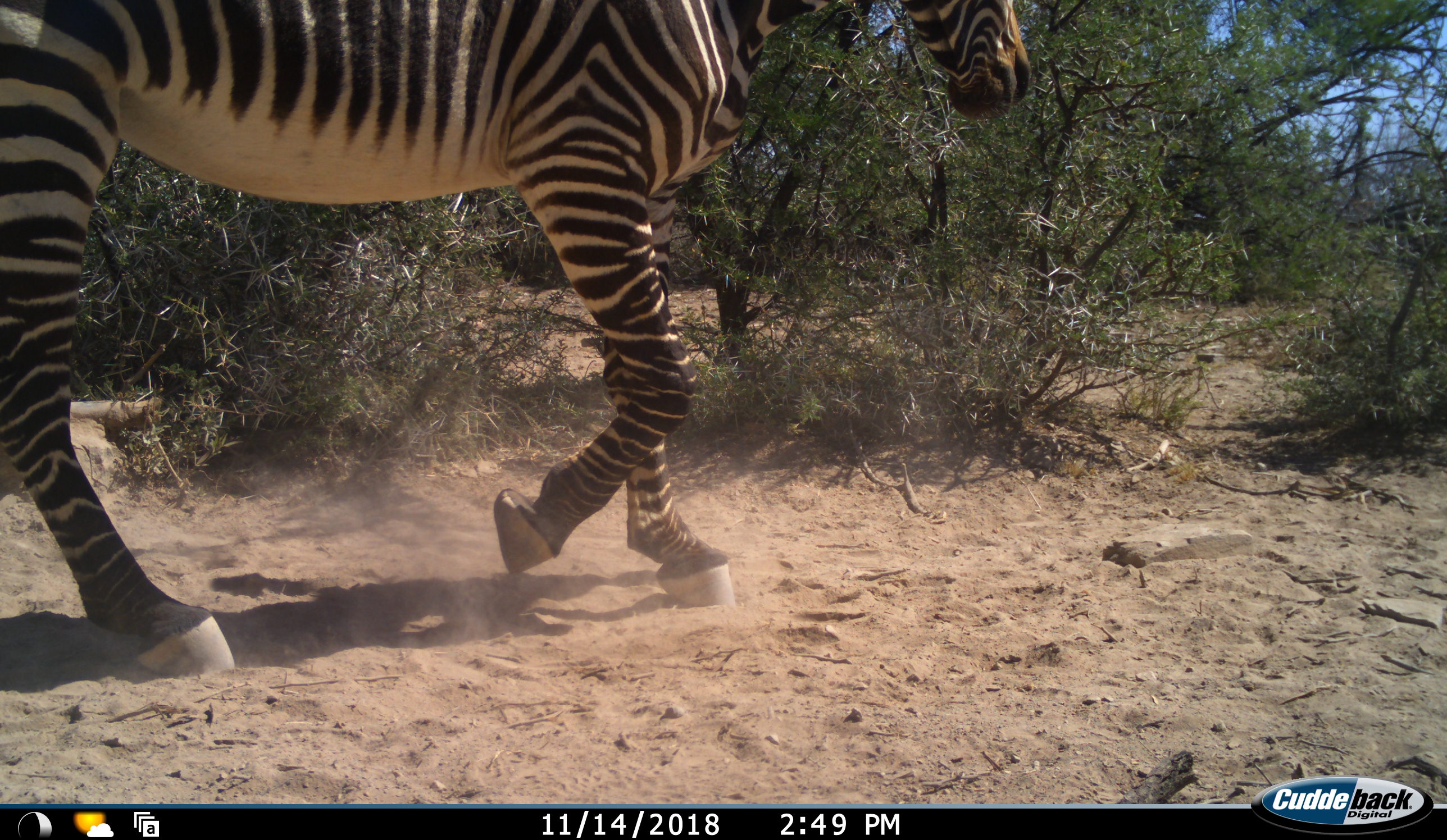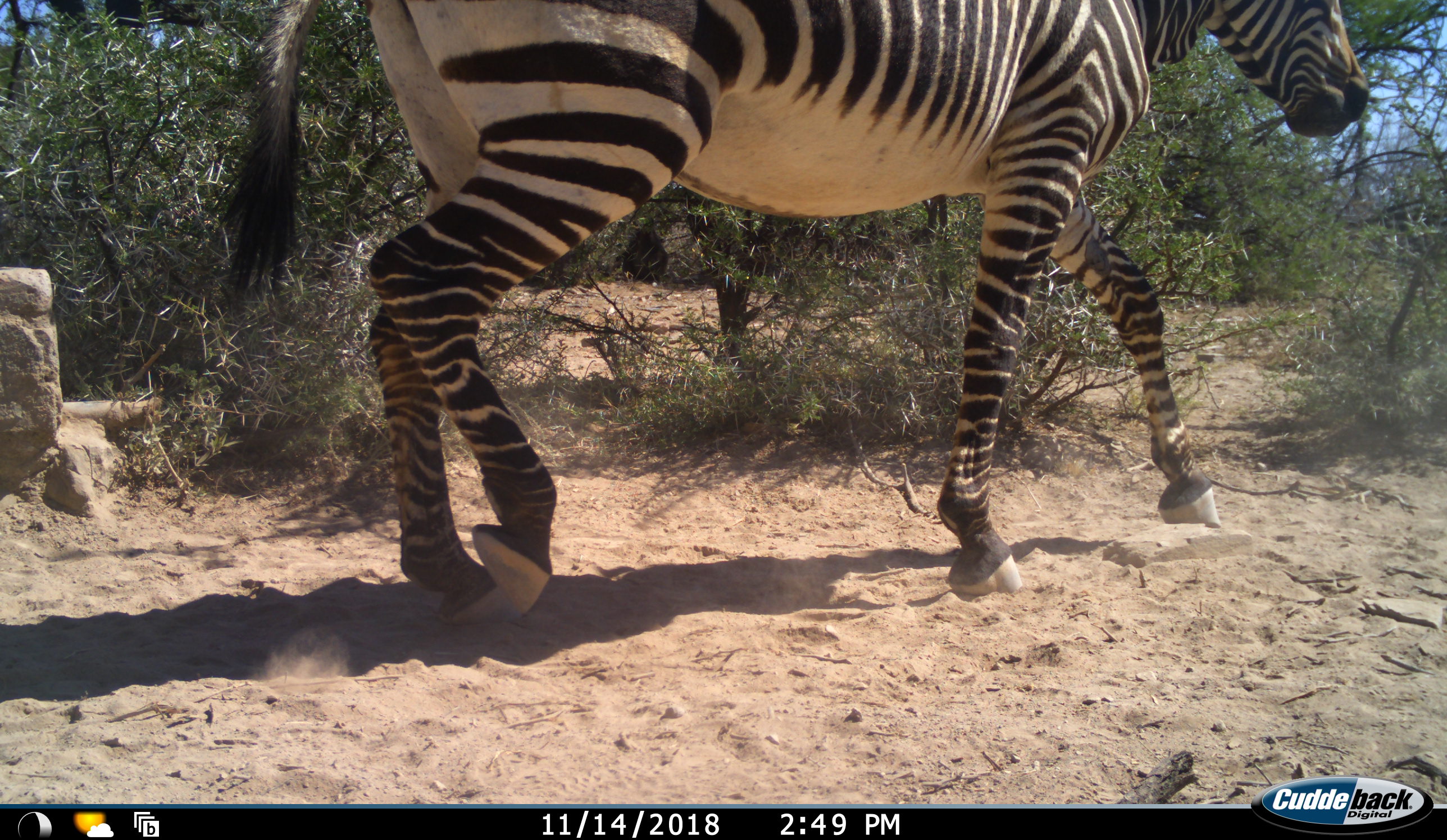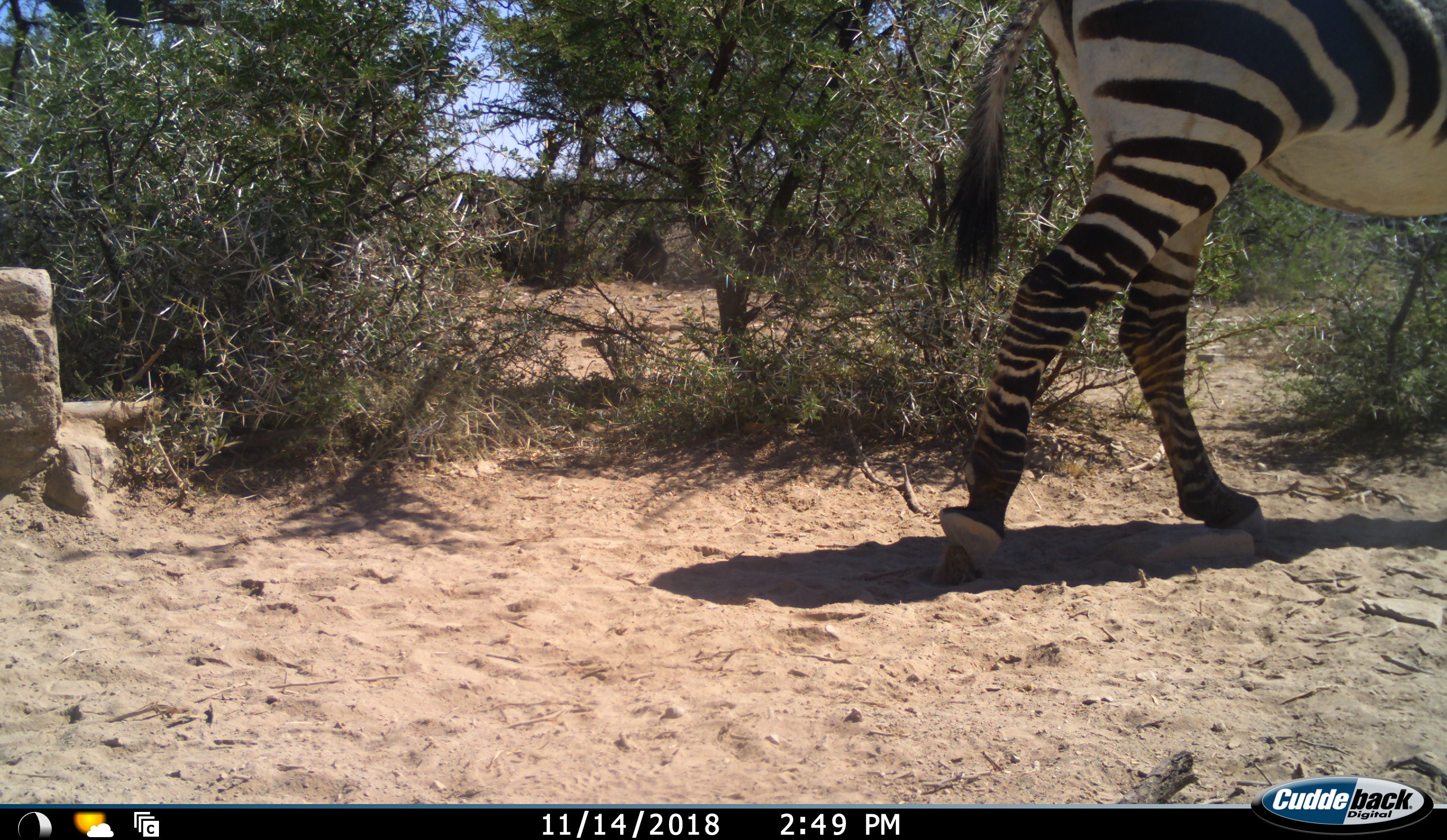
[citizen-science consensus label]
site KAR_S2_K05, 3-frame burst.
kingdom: Animalia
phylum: Chordata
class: Mammalia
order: Perissodactyla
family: Equidae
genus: Equus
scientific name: Equus zebra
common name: mountain zebra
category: zebramountain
Zebramountain (mountain zebra) (Equus zebra), count 1. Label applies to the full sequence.